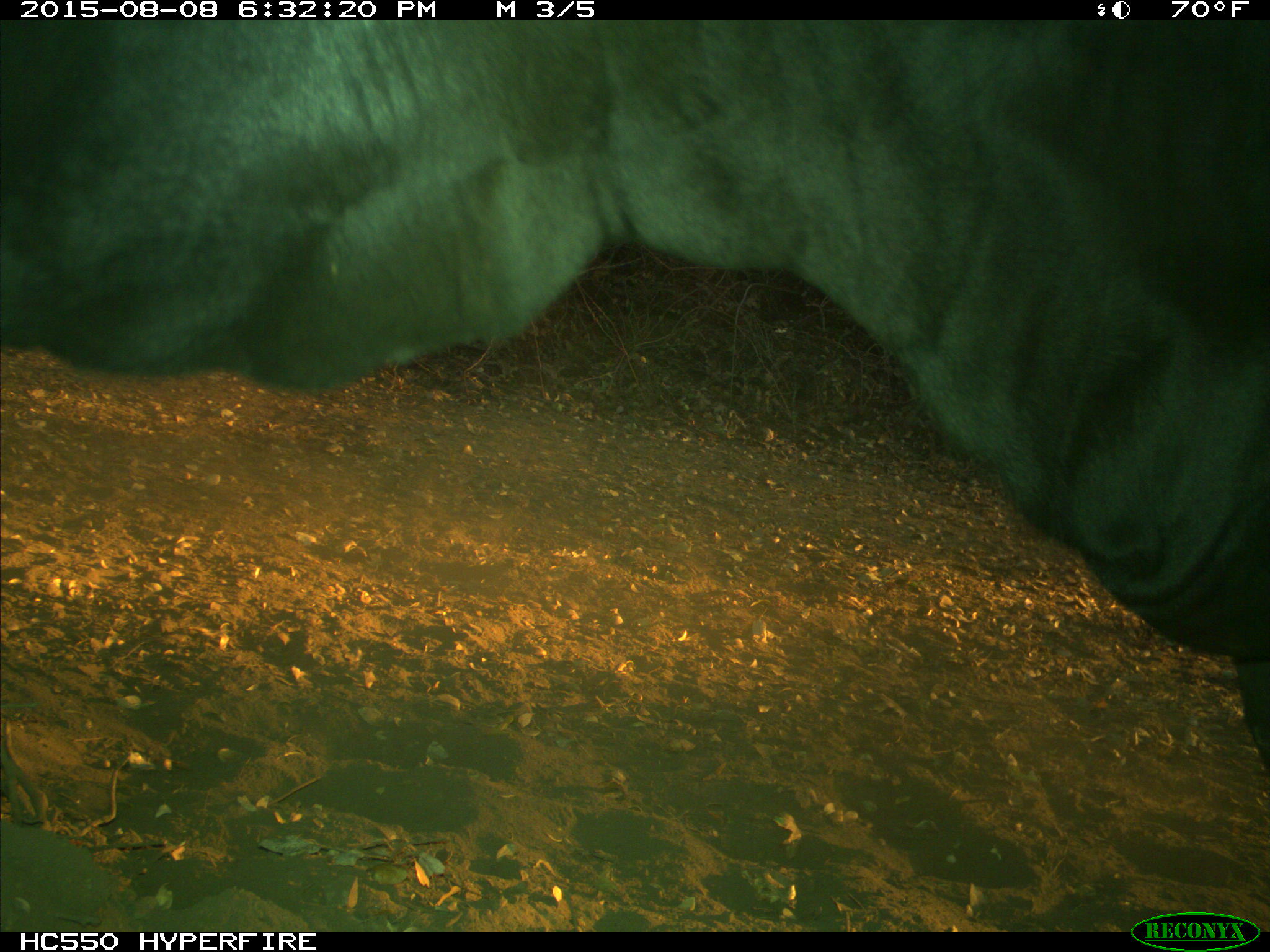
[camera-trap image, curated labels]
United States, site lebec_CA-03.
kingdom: Animalia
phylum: Chordata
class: Mammalia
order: Artiodactyla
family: Bovidae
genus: Bos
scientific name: Bos taurus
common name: domestic cow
Bos taurus (domestic cow).